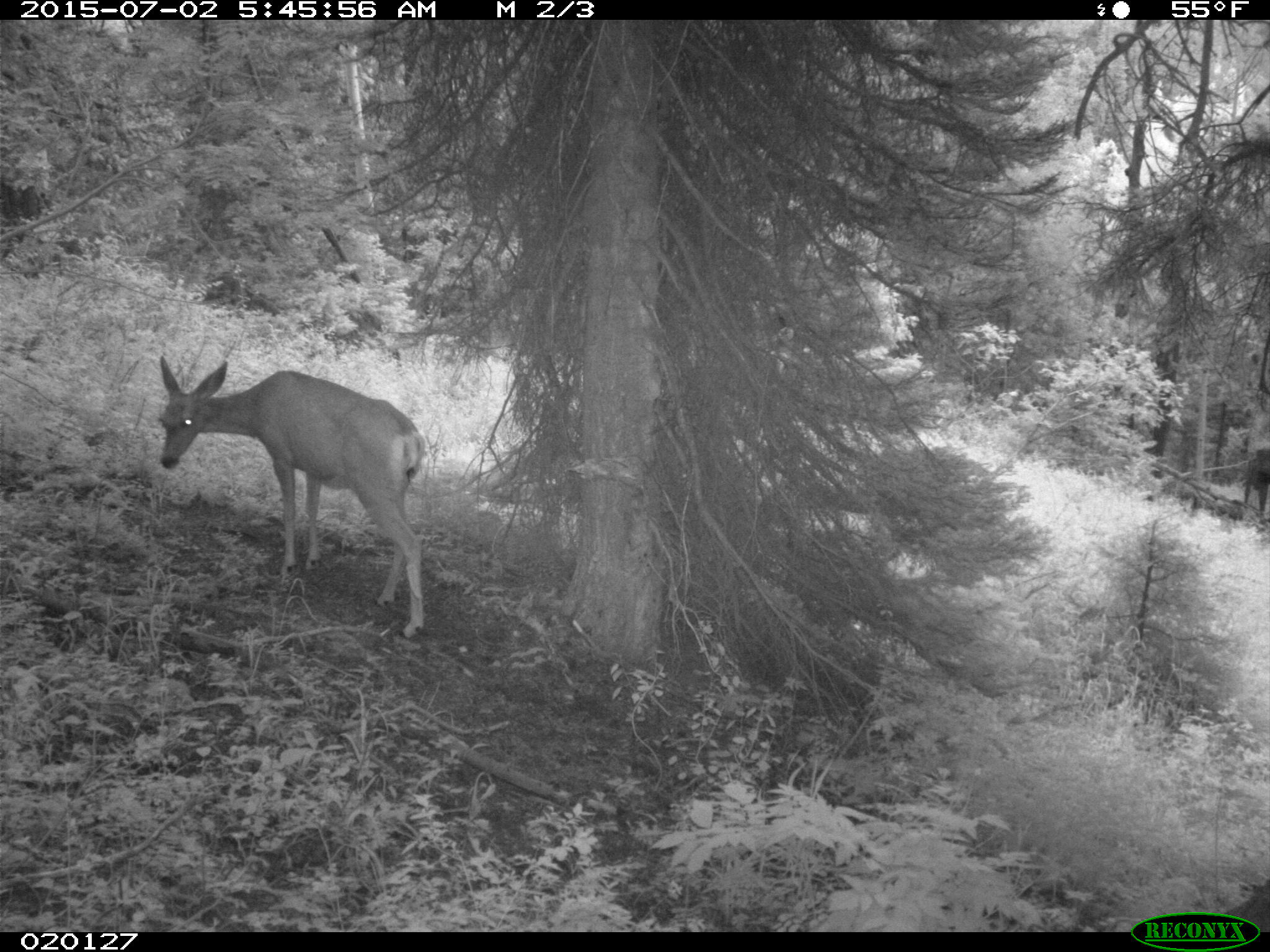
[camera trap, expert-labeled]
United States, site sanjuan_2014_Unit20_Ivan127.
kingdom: Animalia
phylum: Chordata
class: Mammalia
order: Artiodactyla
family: Cervidae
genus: Odocoileus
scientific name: Odocoileus hemionus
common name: mule deer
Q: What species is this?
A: Odocoileus hemionus (mule deer).